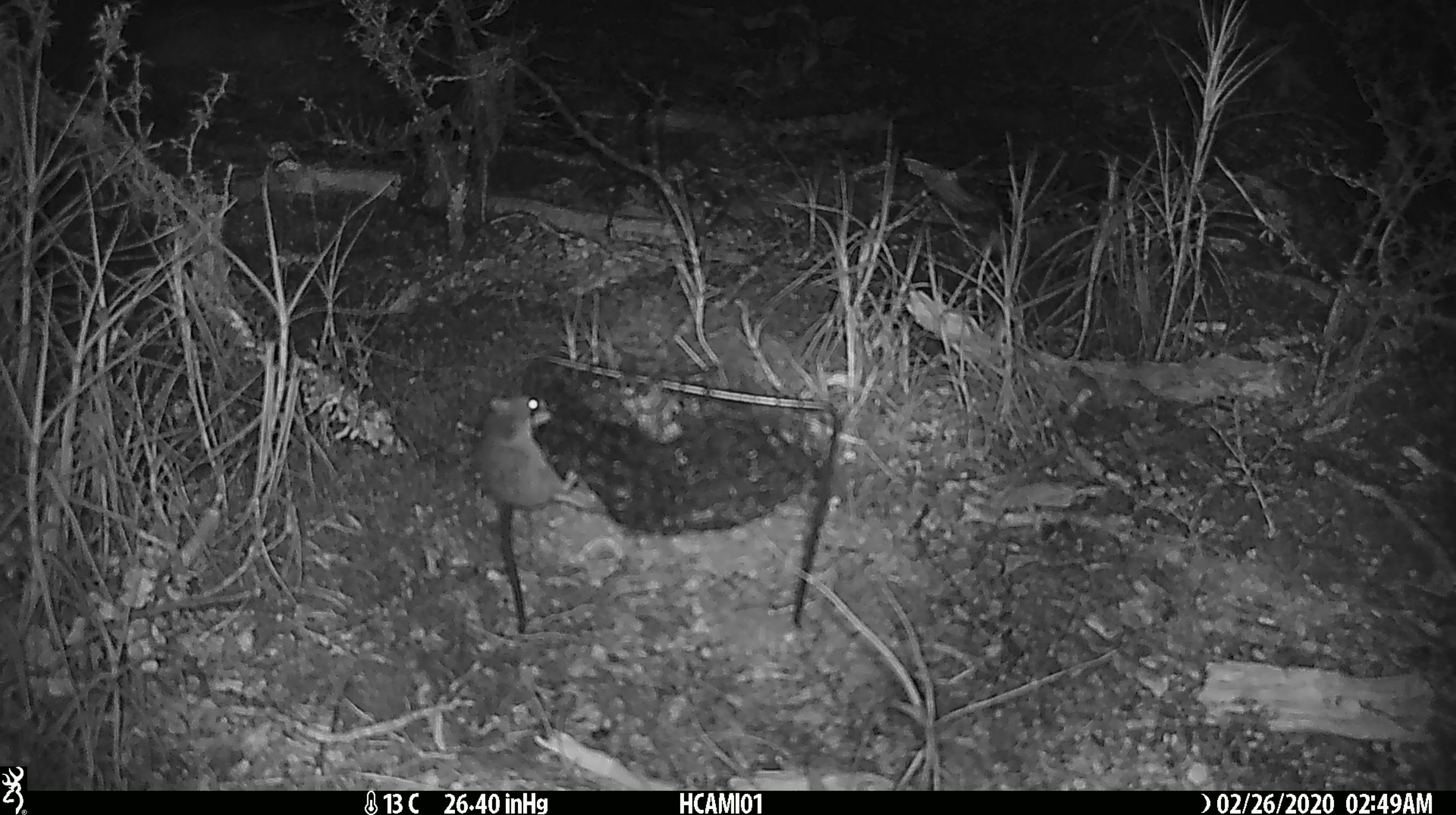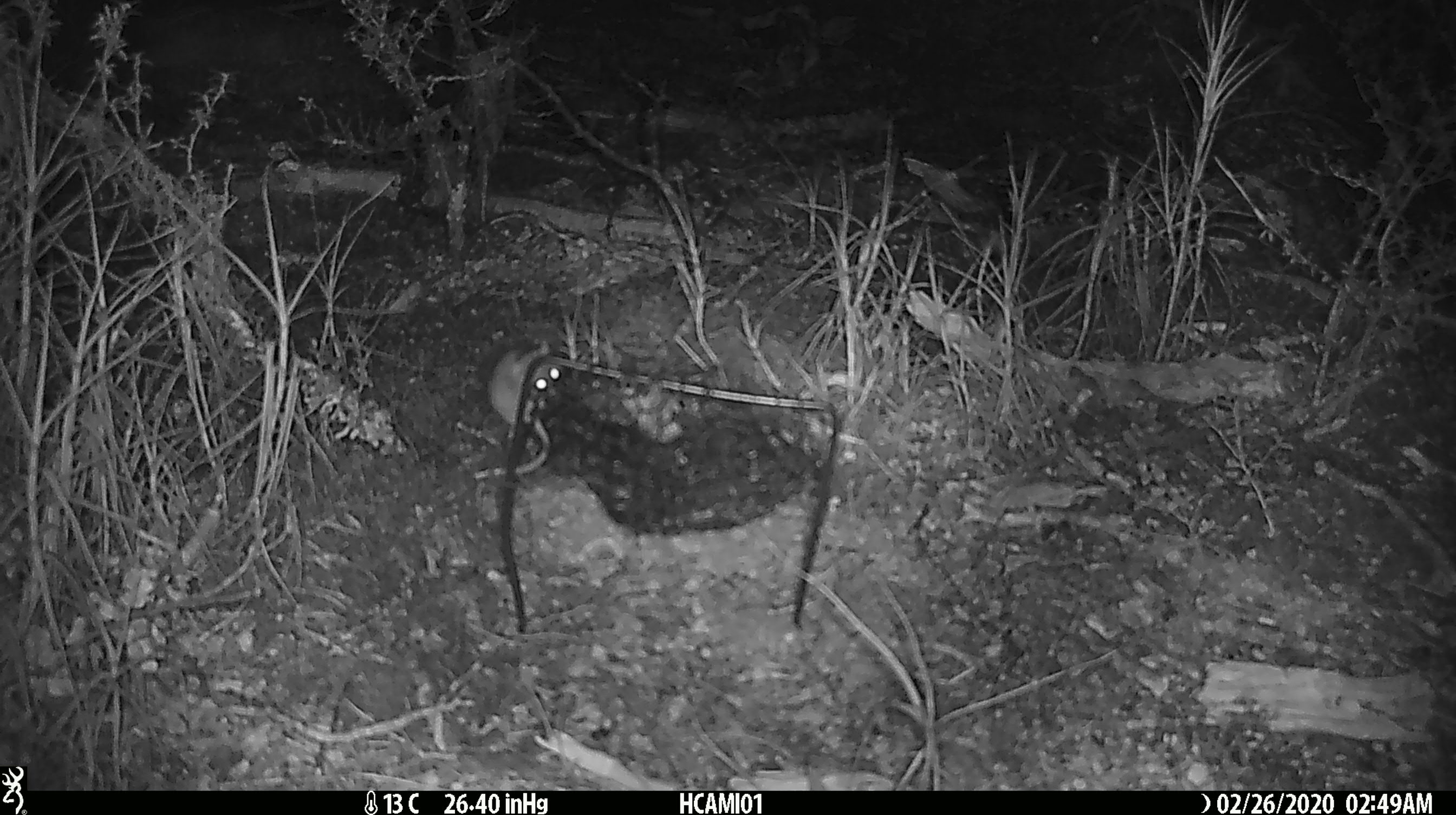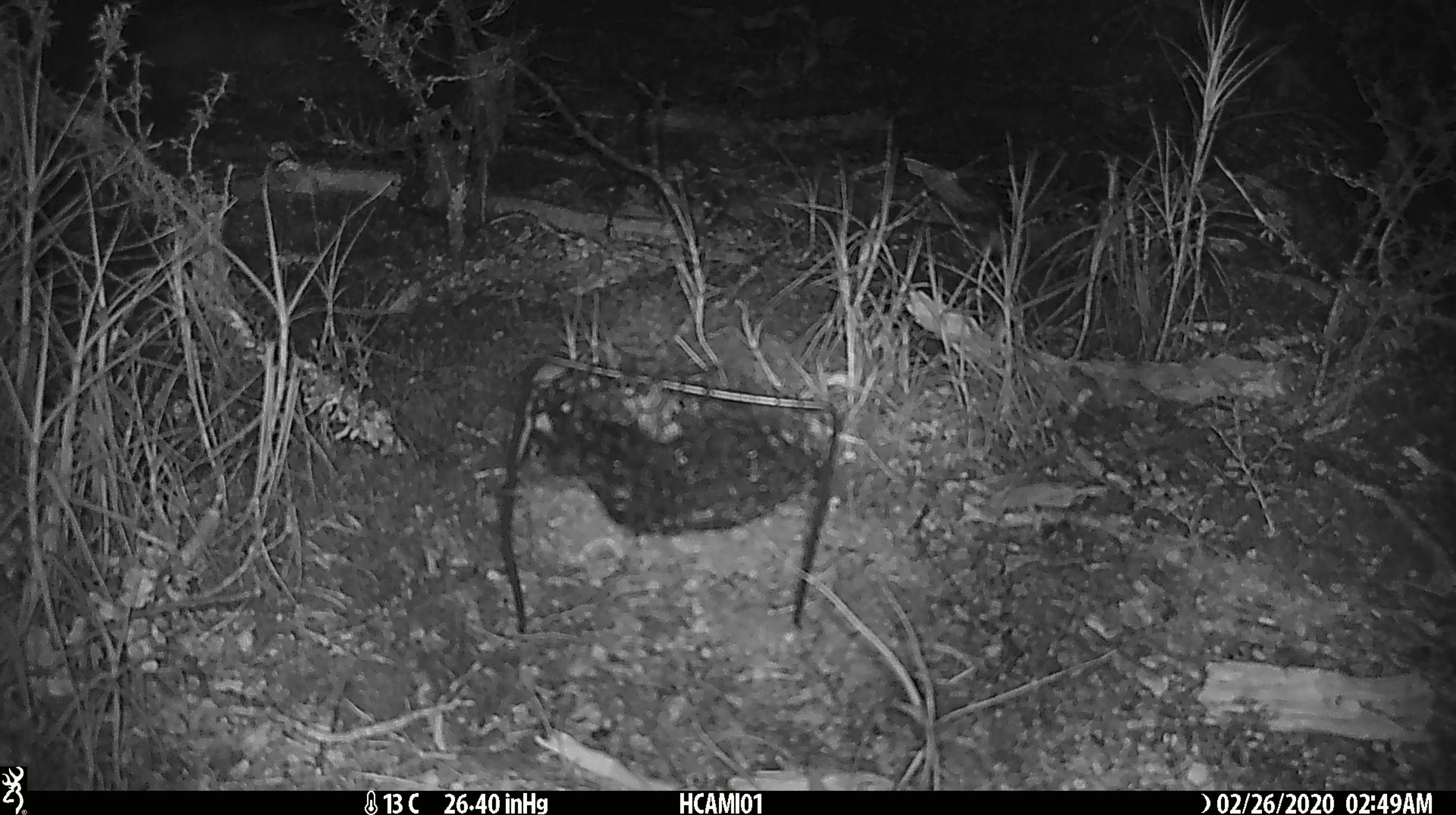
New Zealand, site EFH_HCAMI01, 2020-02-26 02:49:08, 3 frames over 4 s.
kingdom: Animalia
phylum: Chordata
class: Mammalia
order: Rodentia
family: Muridae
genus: Mus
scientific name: Mus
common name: mouse